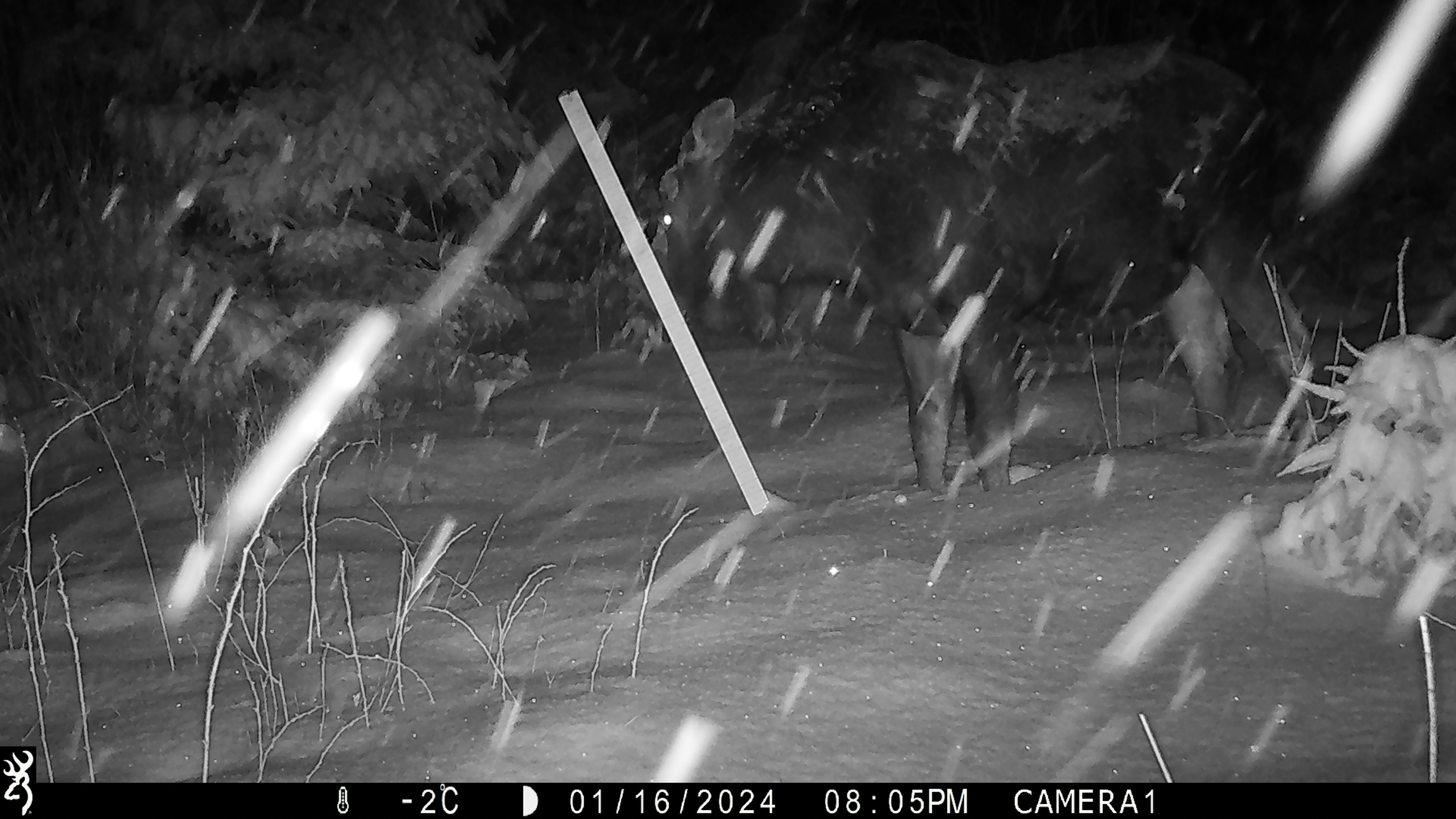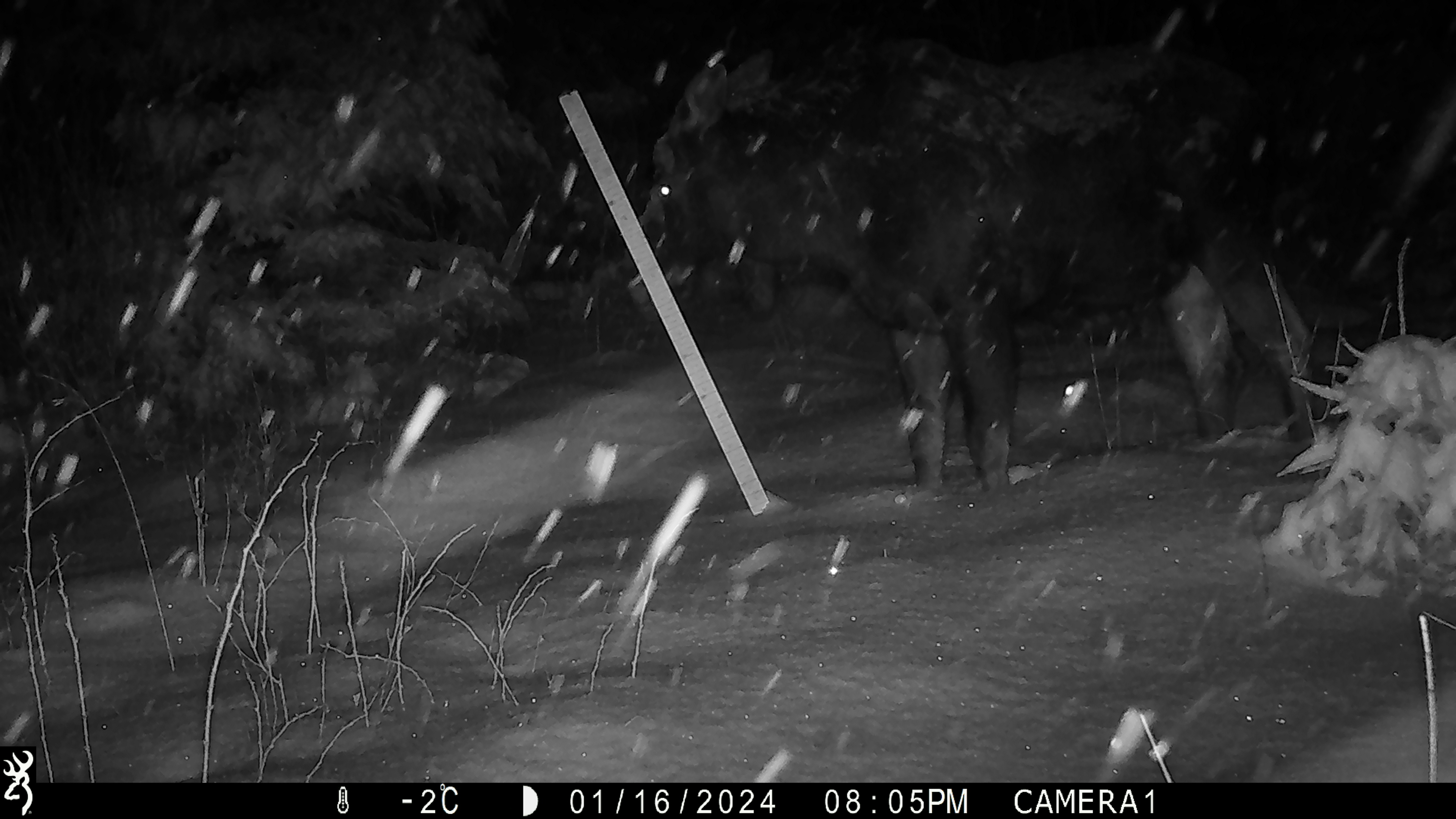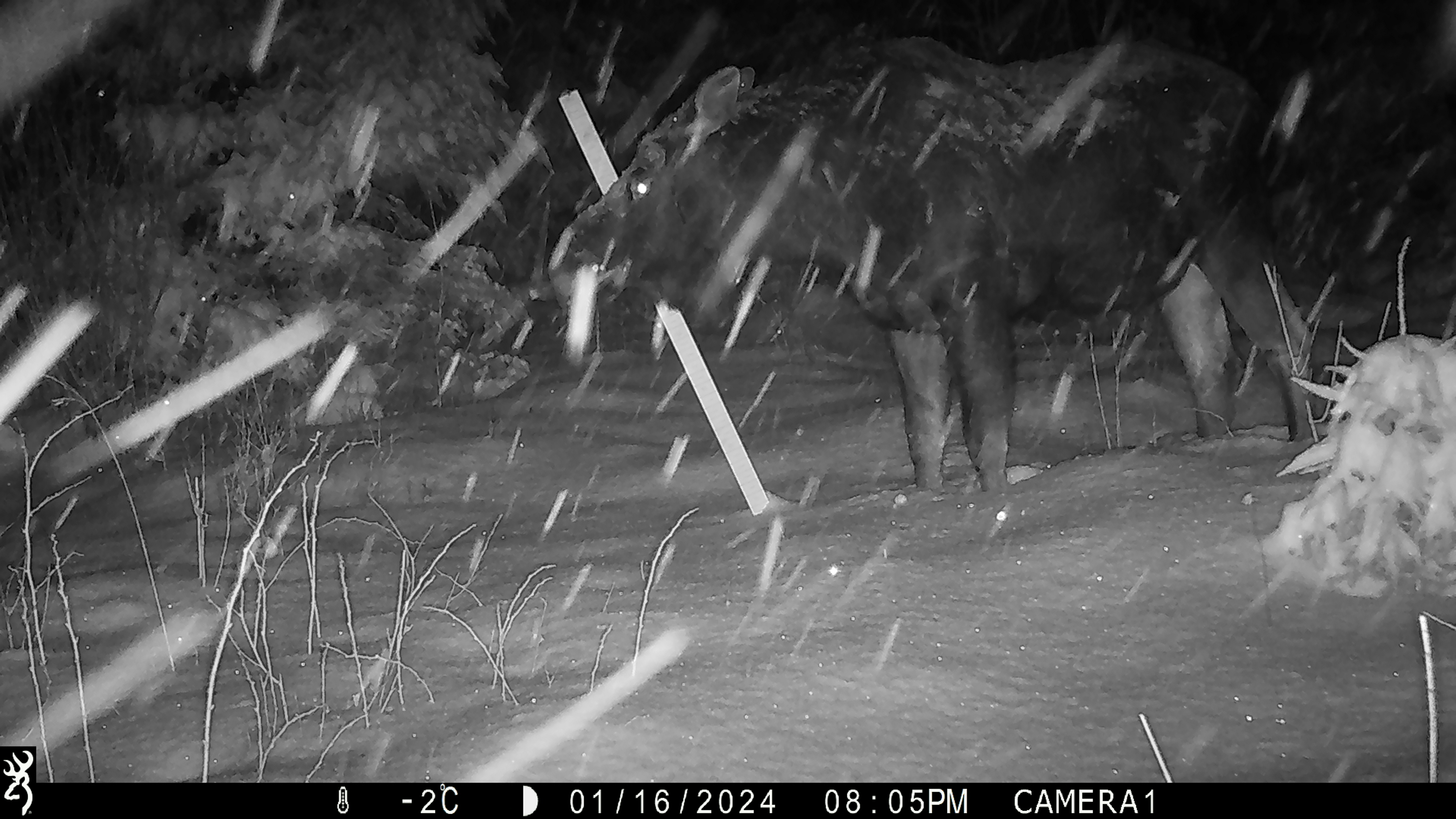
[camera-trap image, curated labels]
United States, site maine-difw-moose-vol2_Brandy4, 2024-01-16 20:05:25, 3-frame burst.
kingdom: Animalia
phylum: Chordata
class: Mammalia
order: Artiodactyla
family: Cervidae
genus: Alces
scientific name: Alces alces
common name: moose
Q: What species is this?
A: Moose (Alces alces).